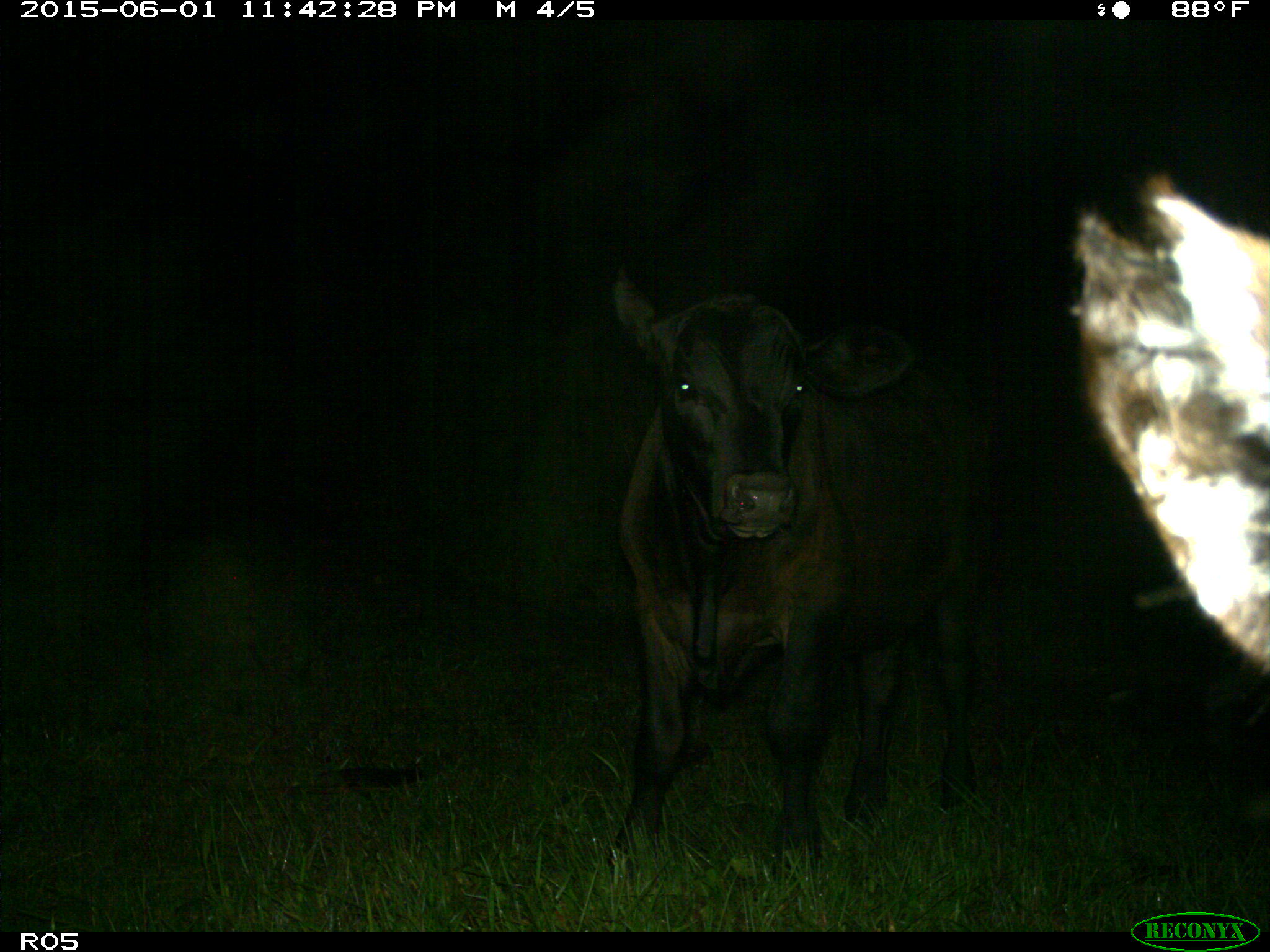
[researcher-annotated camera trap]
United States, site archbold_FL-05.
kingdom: Animalia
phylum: Chordata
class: Mammalia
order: Artiodactyla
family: Bovidae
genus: Bos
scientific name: Bos taurus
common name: domestic cow